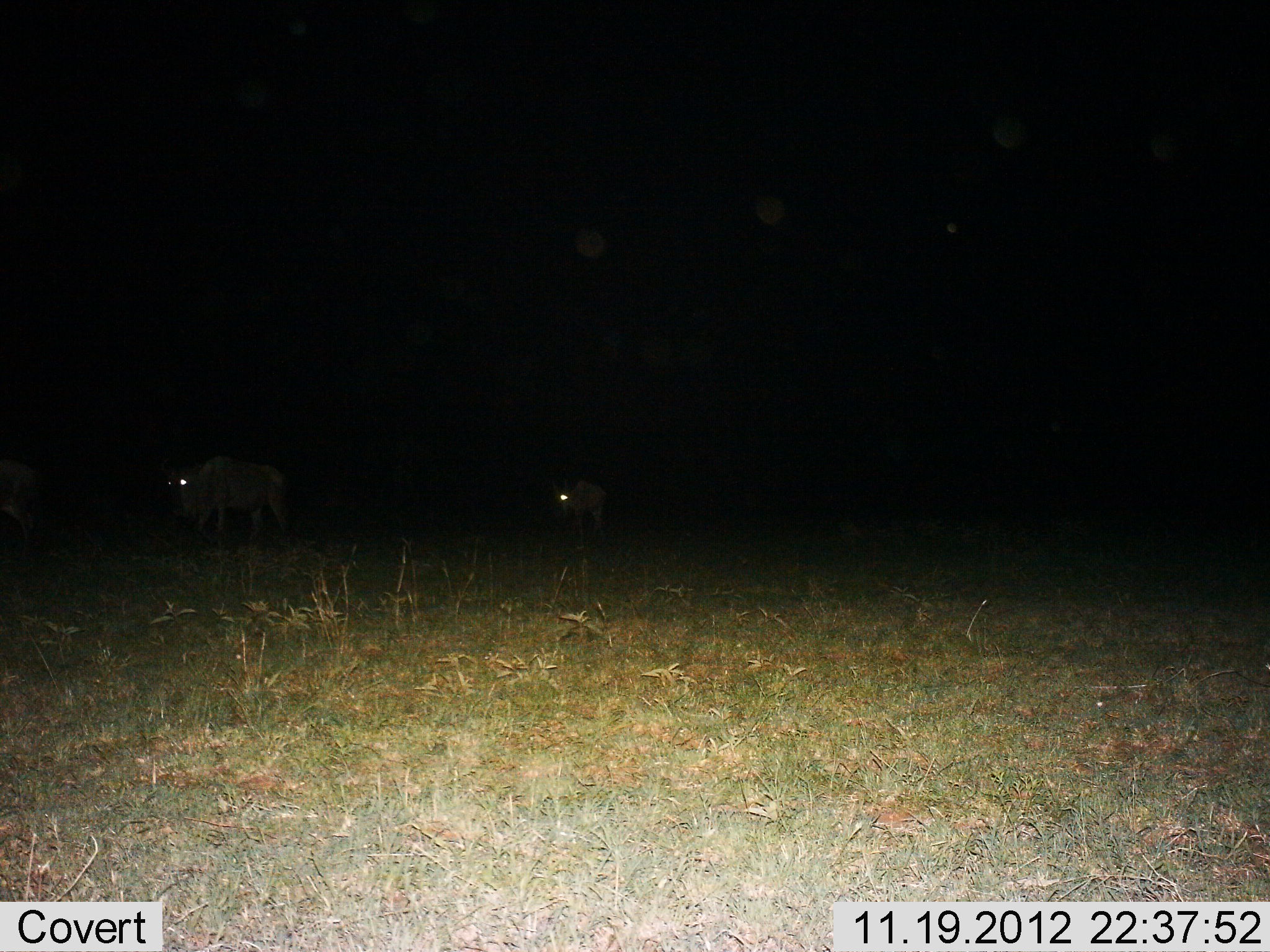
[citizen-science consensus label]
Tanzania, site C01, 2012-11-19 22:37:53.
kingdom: Animalia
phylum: Chordata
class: Mammalia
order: Artiodactyla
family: Bovidae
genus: Connochaetes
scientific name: Connochaetes taurinus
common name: blue wildebeest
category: wildebeest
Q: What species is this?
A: Wildebeest (blue wildebeest) (Connochaetes taurinus).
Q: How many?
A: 2.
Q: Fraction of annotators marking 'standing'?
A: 35%.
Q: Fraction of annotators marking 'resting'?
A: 0%.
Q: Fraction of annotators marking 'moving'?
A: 65%.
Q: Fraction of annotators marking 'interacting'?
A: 0%.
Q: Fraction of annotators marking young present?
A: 12%.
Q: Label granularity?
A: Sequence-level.